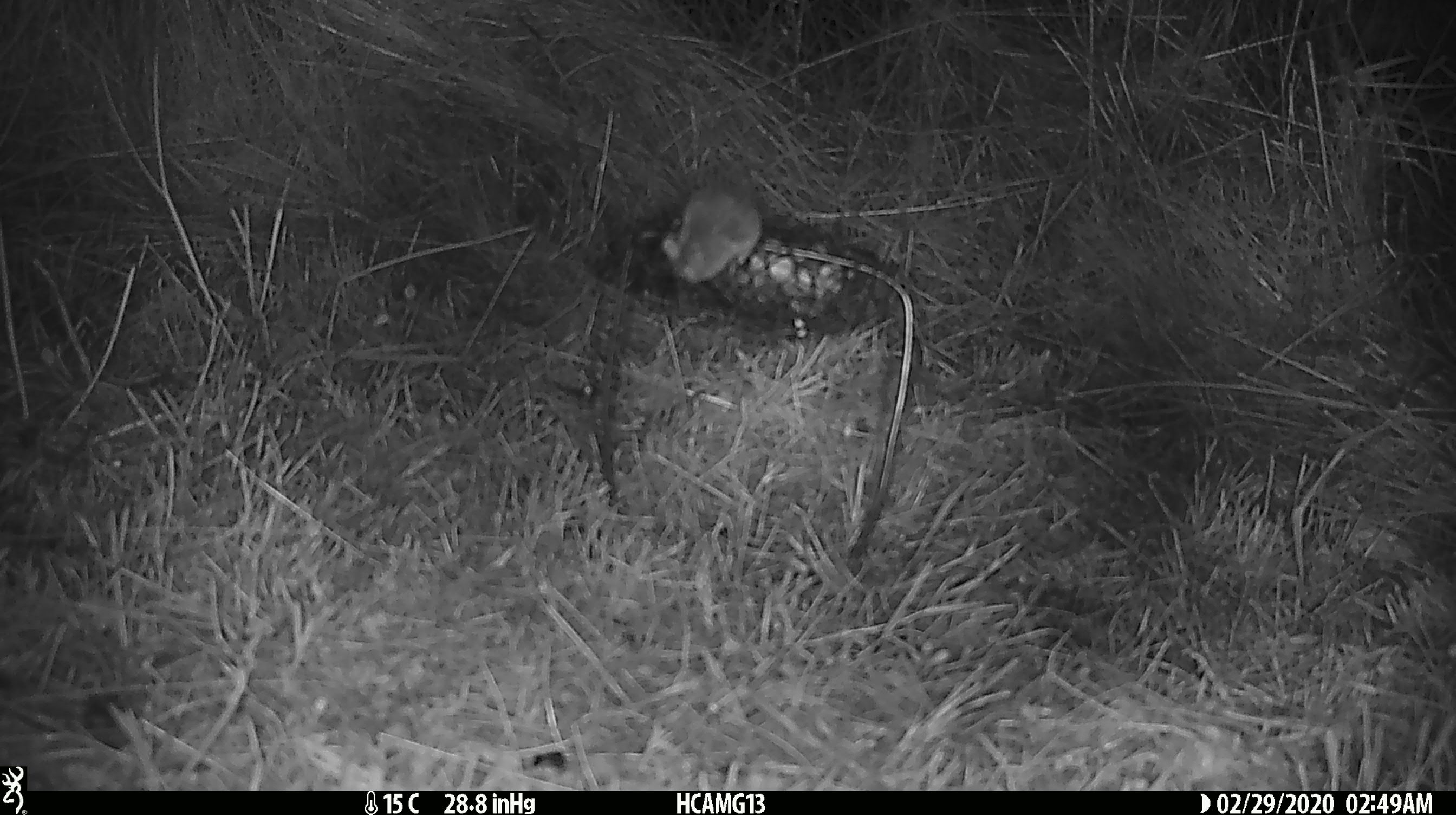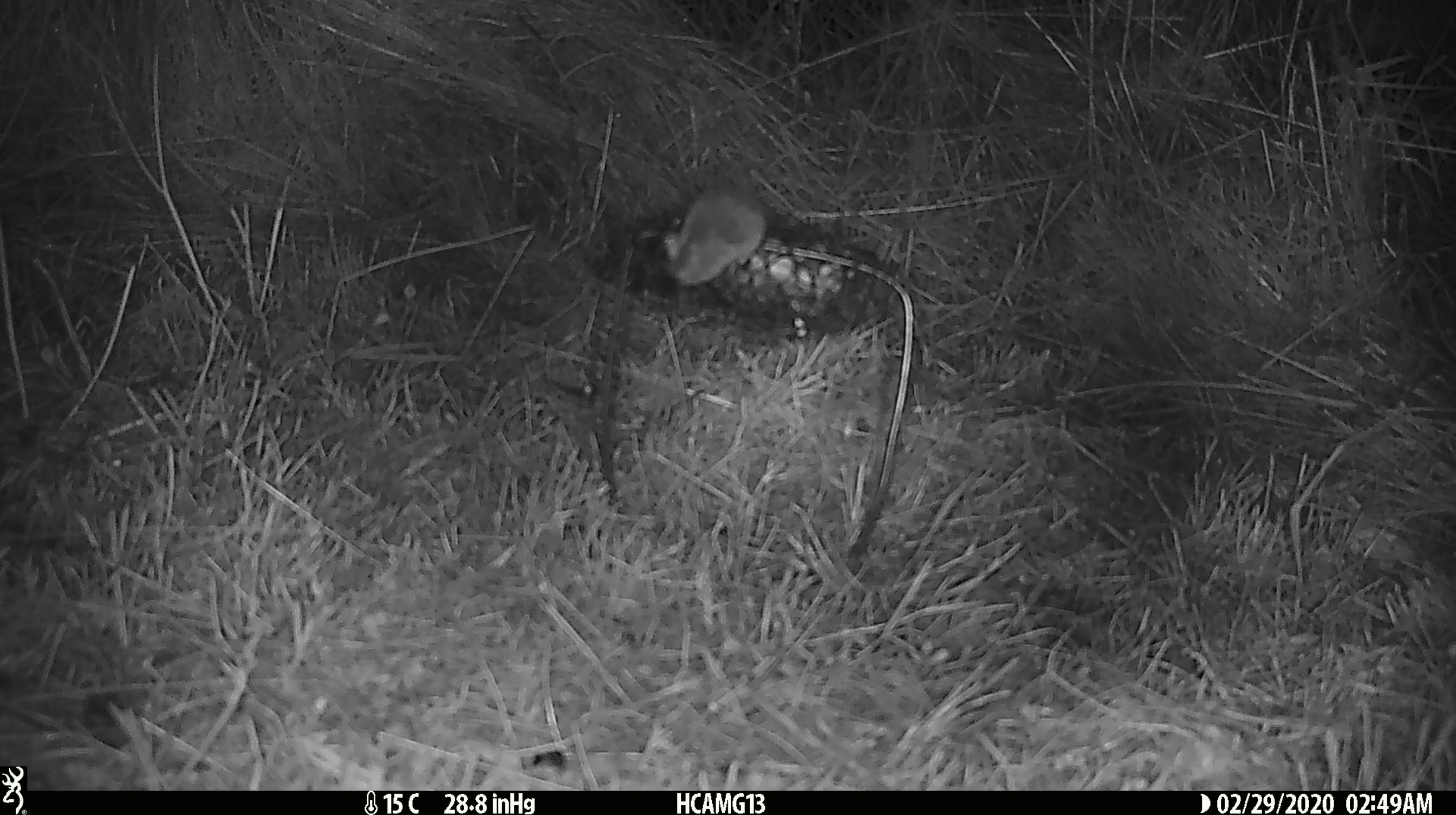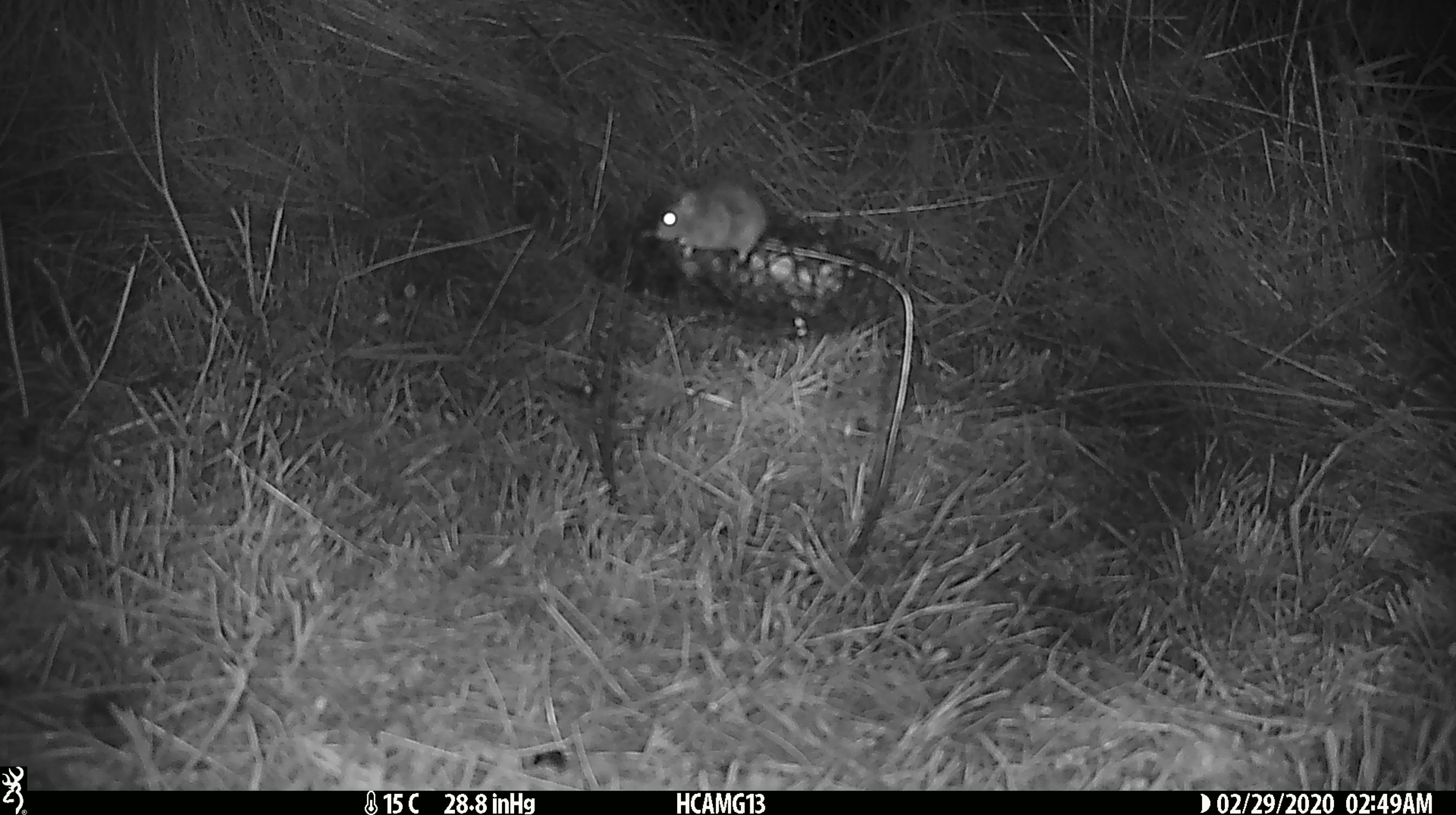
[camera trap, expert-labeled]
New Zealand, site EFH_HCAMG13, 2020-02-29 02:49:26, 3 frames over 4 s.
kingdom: Animalia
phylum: Chordata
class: Mammalia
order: Rodentia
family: Muridae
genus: Mus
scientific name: Mus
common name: mouse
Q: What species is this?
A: Mouse (Mus).